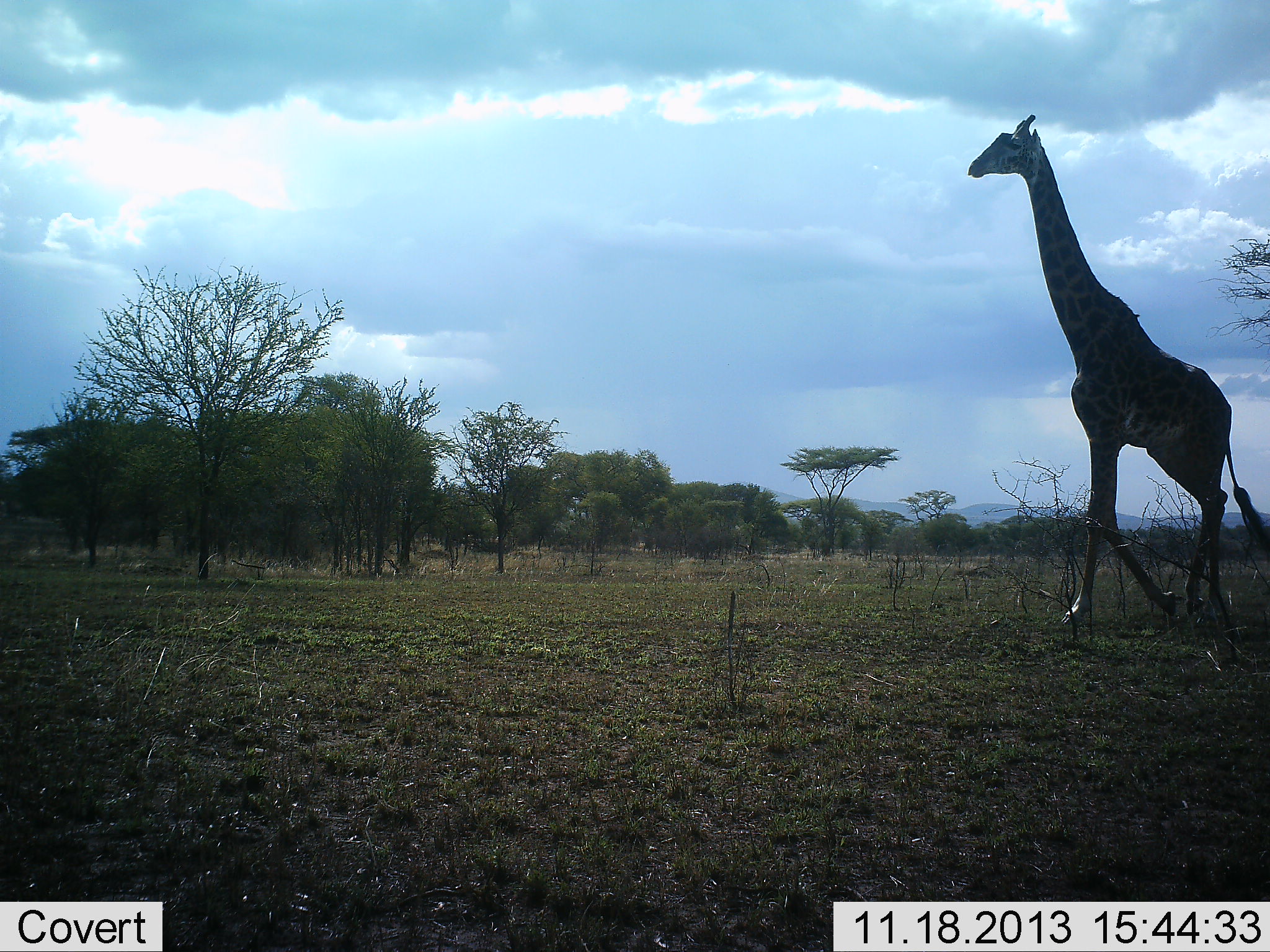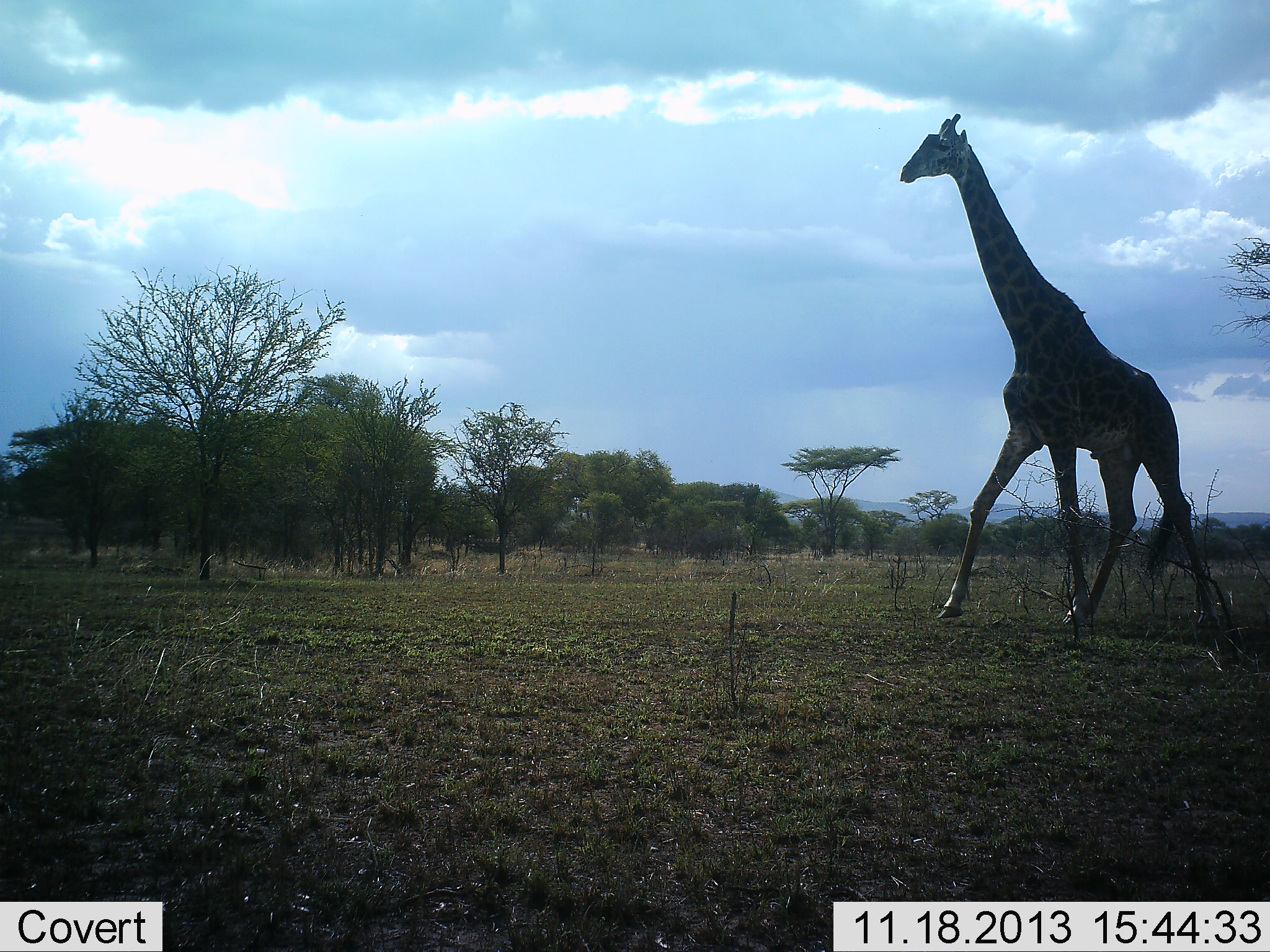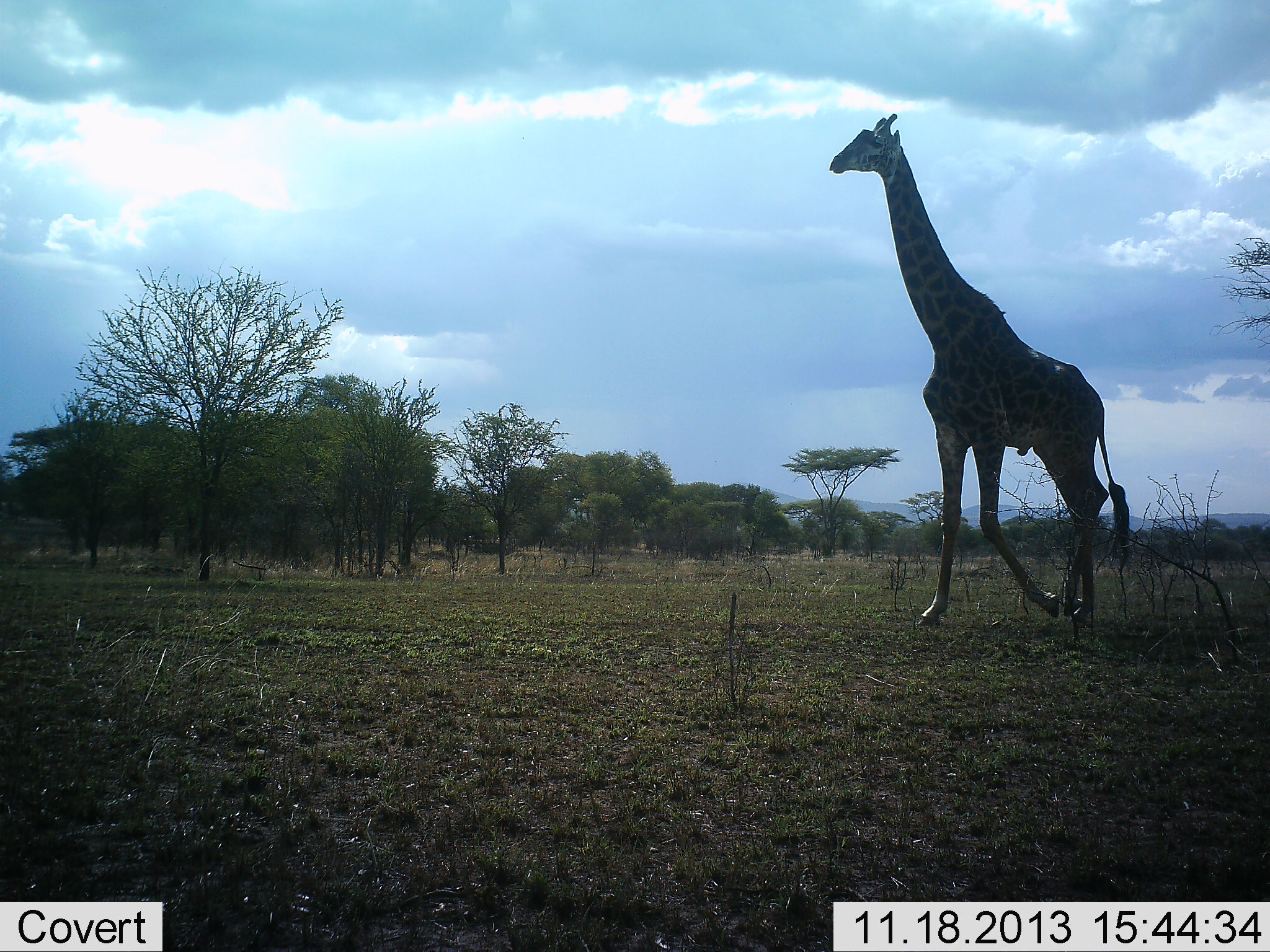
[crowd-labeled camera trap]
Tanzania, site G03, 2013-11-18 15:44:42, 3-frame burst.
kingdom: Animalia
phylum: Chordata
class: Mammalia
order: Artiodactyla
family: Giraffidae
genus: Giraffa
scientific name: Giraffa camelopardalis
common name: giraffe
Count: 1.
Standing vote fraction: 2%.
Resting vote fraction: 0%.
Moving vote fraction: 100%.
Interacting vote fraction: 0%.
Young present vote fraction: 0%.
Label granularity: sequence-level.